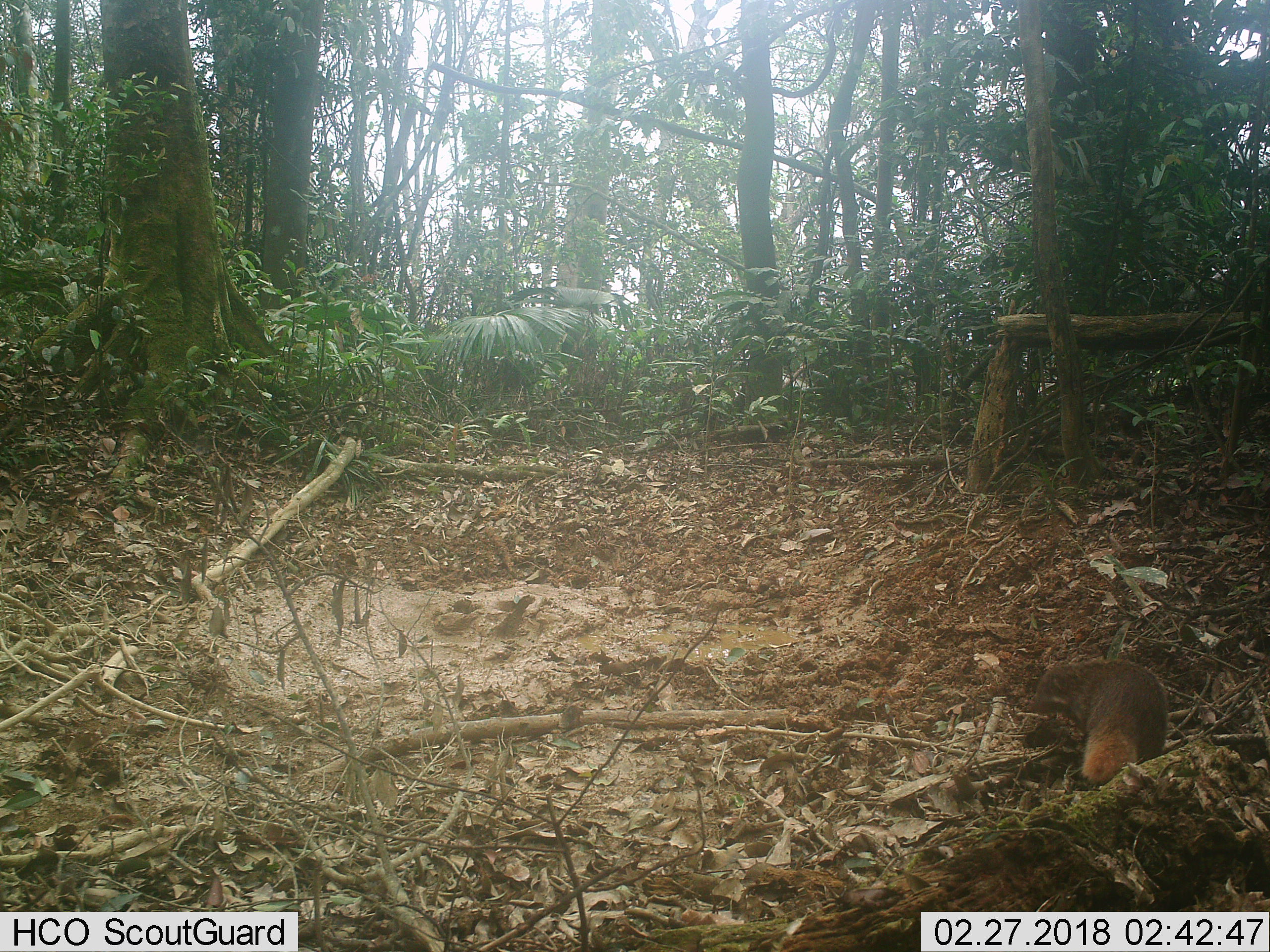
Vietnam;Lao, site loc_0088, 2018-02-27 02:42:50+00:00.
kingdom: Animalia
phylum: Chordata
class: Mammalia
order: Carnivora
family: Herpestidae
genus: Urva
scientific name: Urva urva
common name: crab-eating mongoose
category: crab eating mongoose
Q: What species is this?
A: Crab eating mongoose (crab-eating mongoose) (Urva urva).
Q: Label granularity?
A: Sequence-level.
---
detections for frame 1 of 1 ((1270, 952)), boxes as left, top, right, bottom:
crab eating mongoose: 1020, 659, 1169, 786